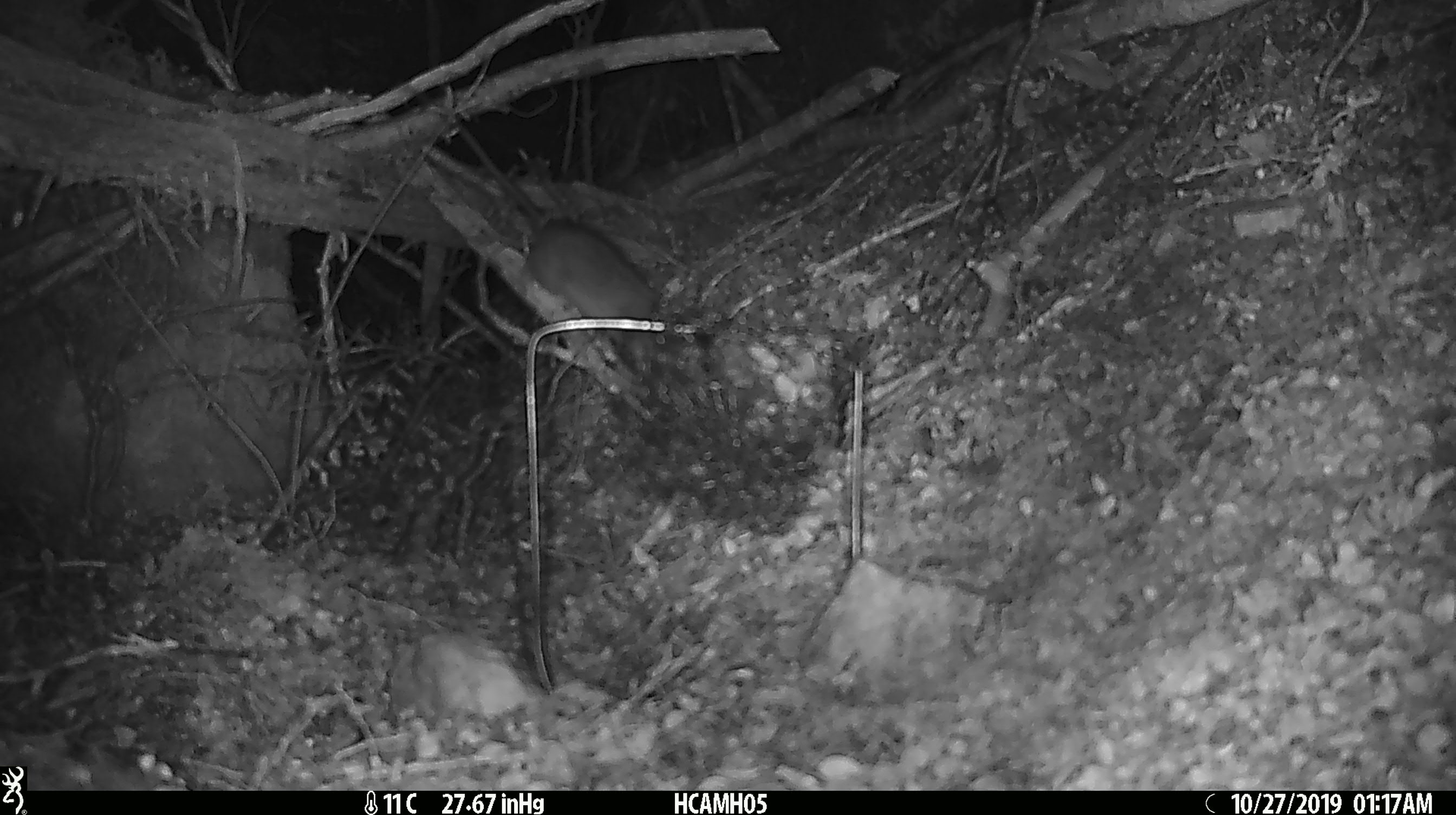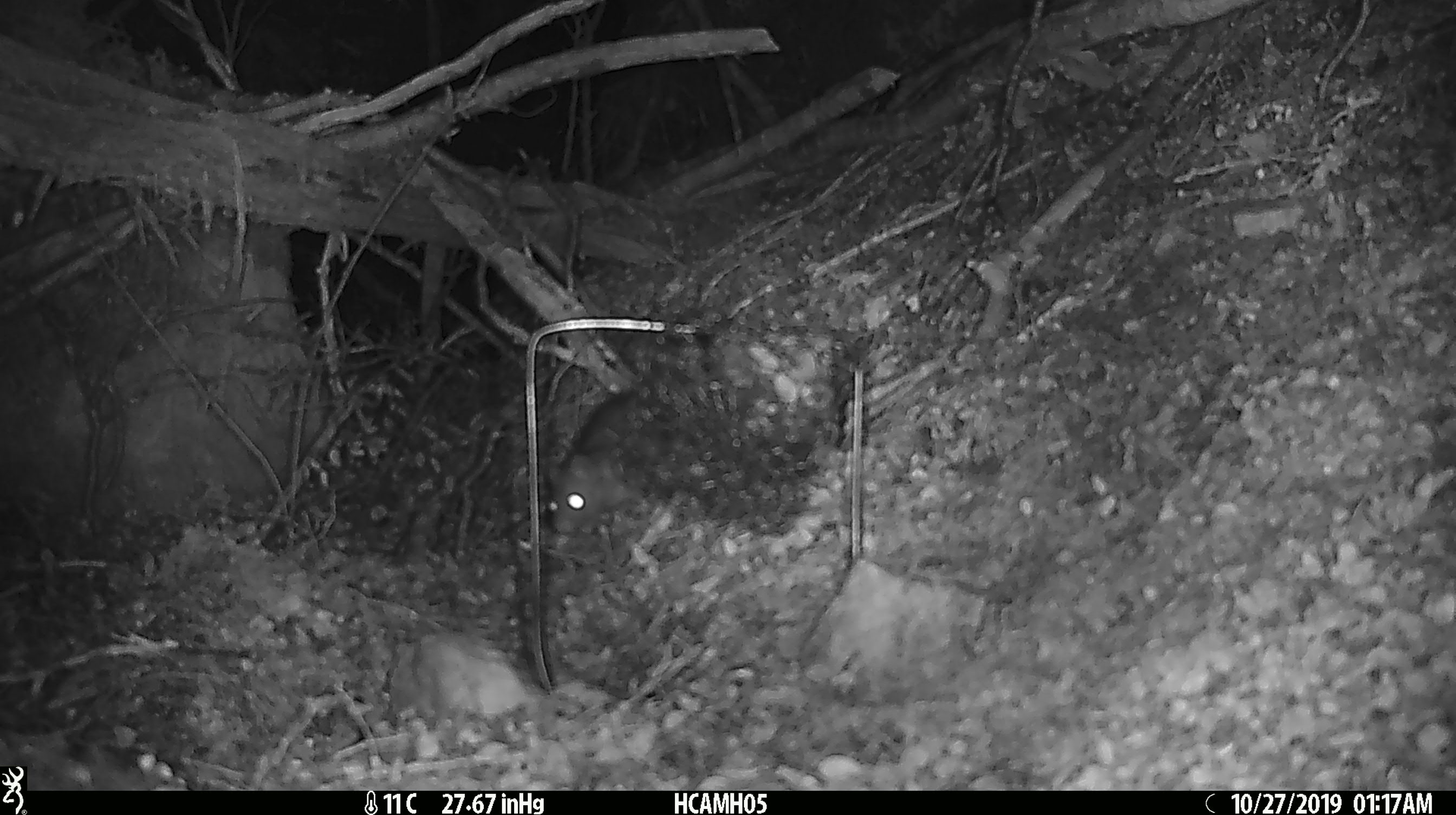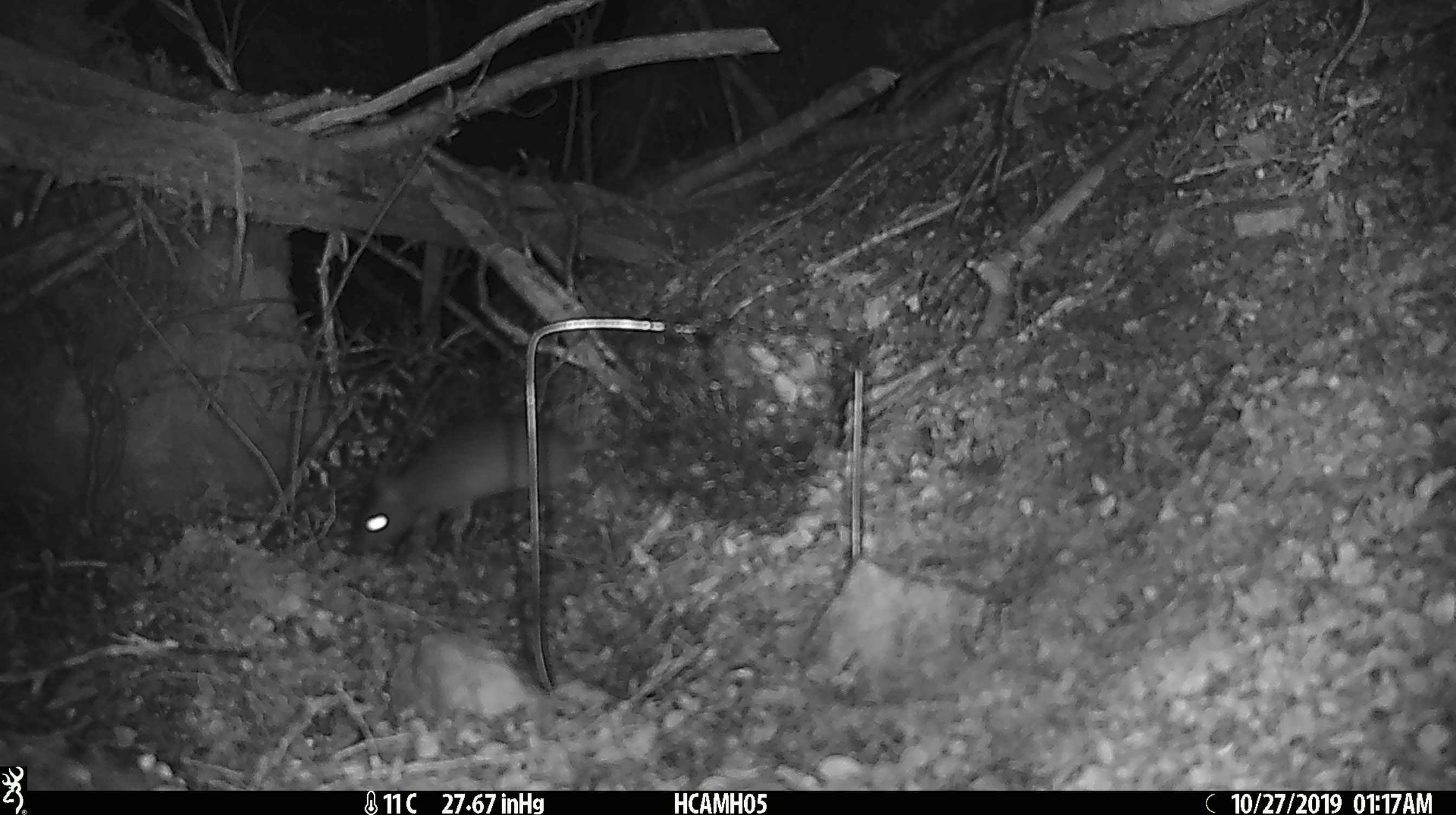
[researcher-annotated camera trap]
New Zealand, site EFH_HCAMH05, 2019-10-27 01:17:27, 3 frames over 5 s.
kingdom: Animalia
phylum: Chordata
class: Mammalia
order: Rodentia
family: Muridae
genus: Mus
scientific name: Mus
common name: mouse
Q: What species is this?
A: Mouse (Mus).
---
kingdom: Animalia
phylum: Chordata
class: Mammalia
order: Rodentia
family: Muridae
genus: Rattus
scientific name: Rattus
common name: rat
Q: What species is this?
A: Rat (Rattus).